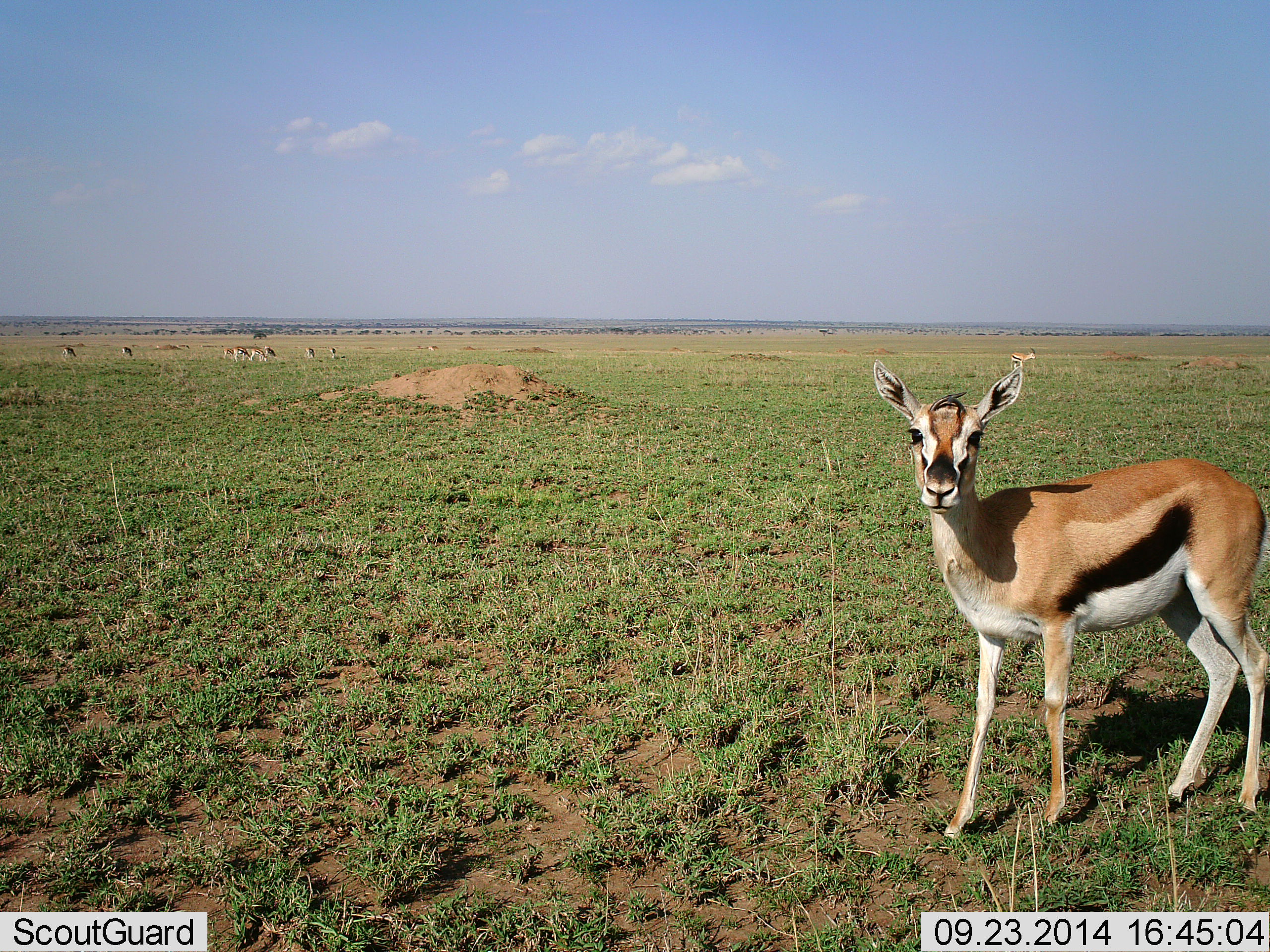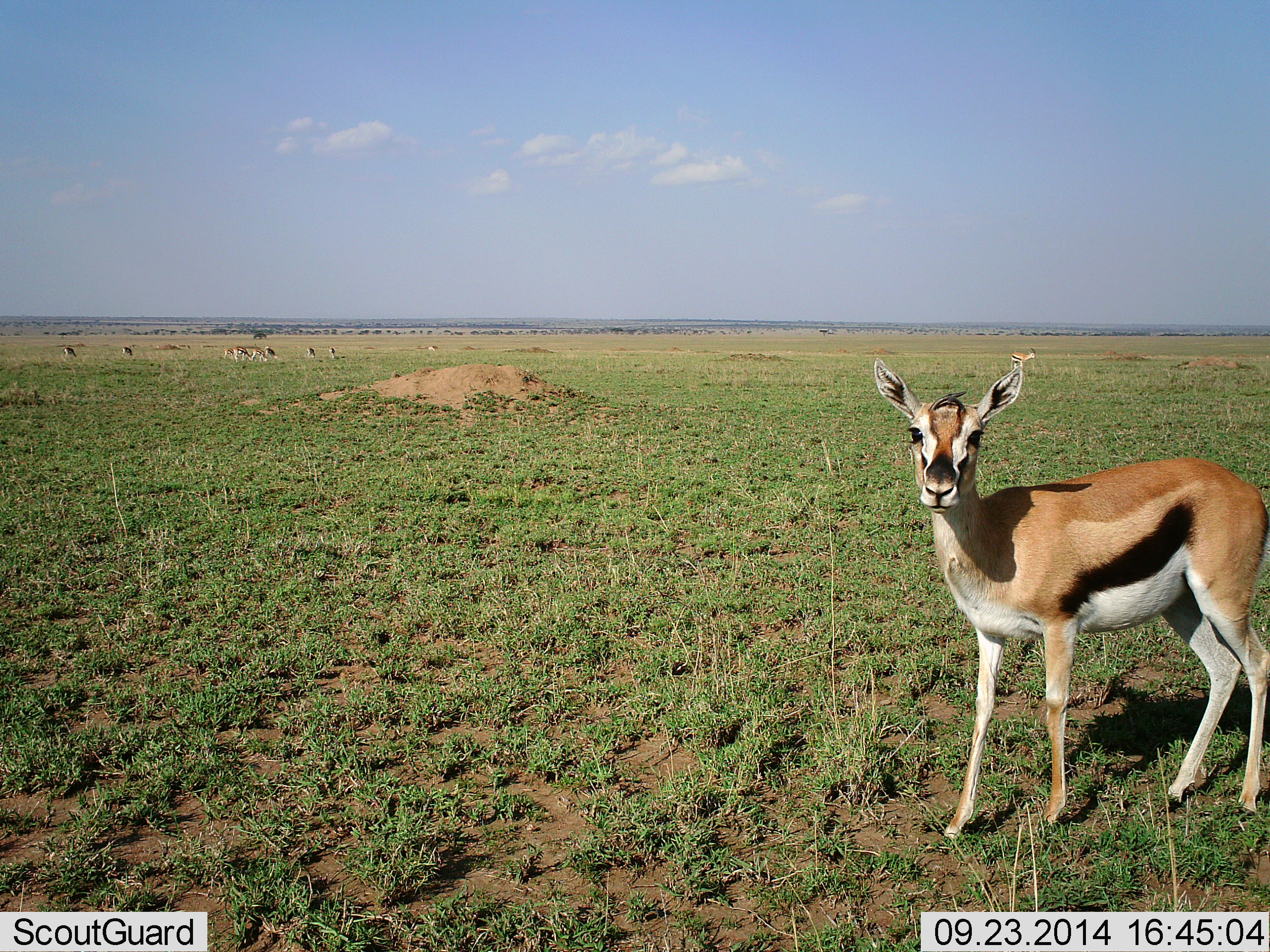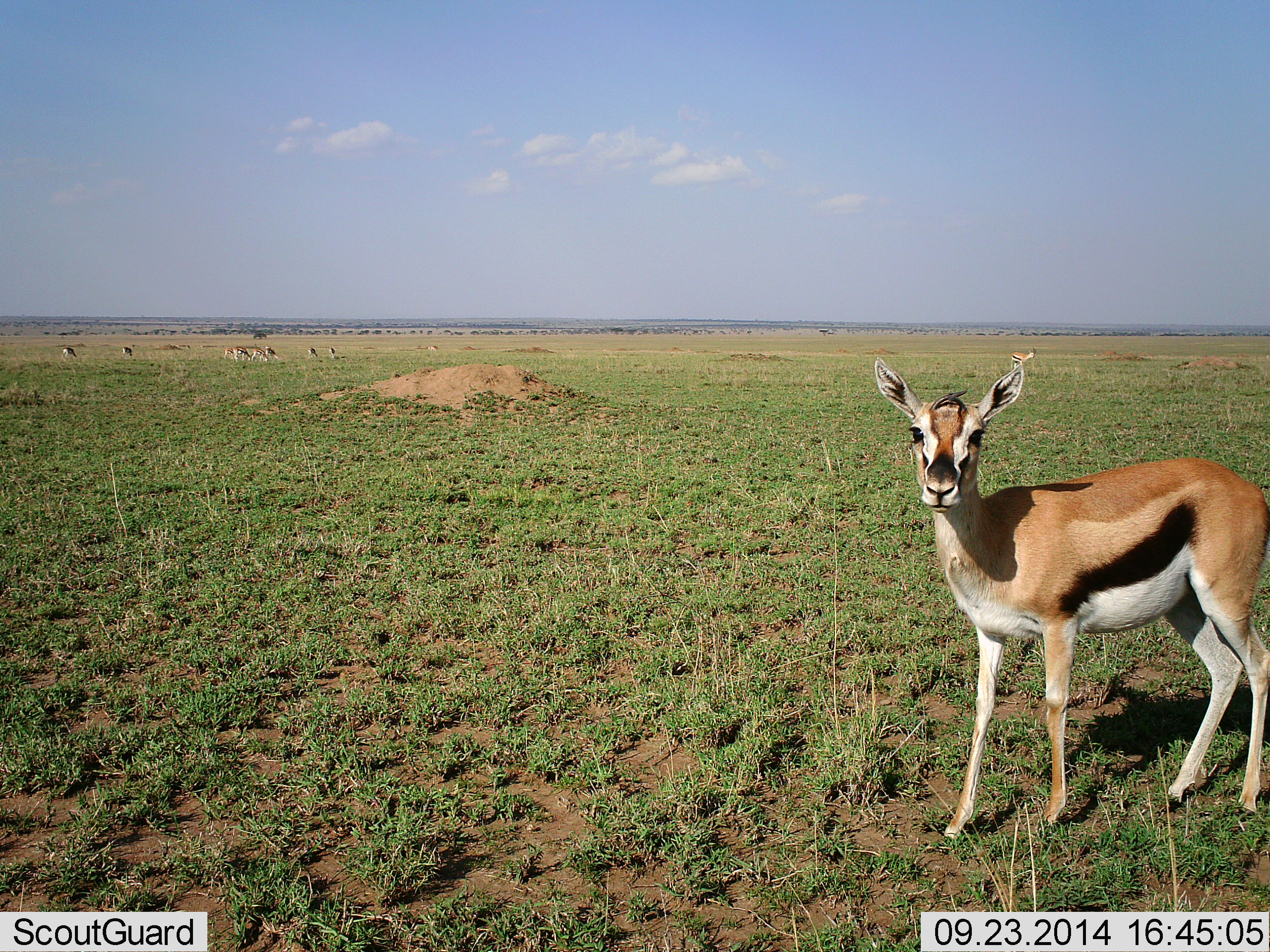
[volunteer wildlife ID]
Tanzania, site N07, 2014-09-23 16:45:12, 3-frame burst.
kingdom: Animalia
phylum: Chordata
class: Mammalia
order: Artiodactyla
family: Bovidae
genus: Eudorcas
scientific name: Eudorcas thomsonii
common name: thomson's gazelle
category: gazellethomsons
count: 3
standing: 89%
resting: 0%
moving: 11%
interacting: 11%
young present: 11%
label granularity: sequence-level